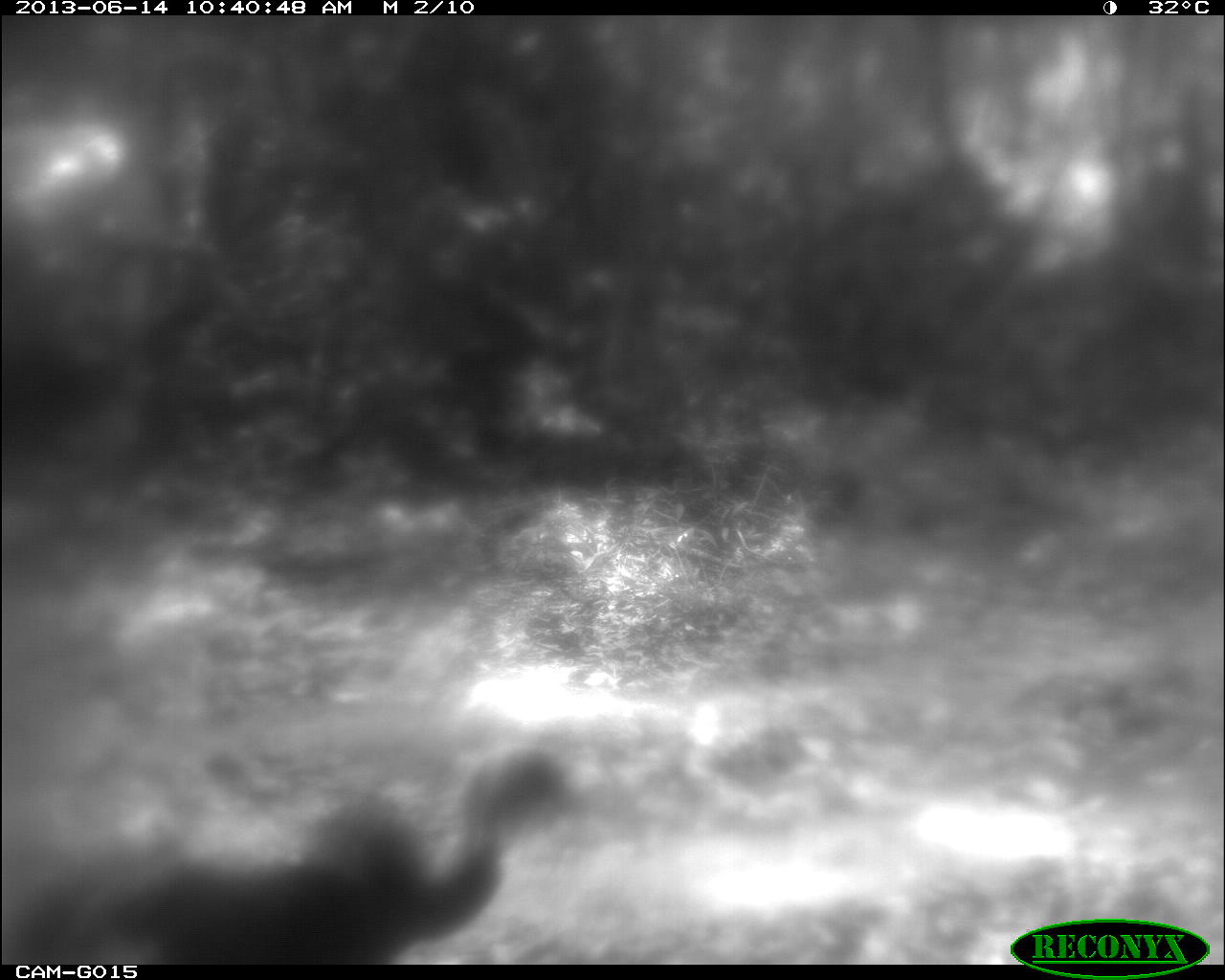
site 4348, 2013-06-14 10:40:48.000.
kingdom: Animalia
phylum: Chordata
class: Aves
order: Galliformes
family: Phasianidae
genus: Meleagris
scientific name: Meleagris ocellata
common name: ocellated turkey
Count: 1.